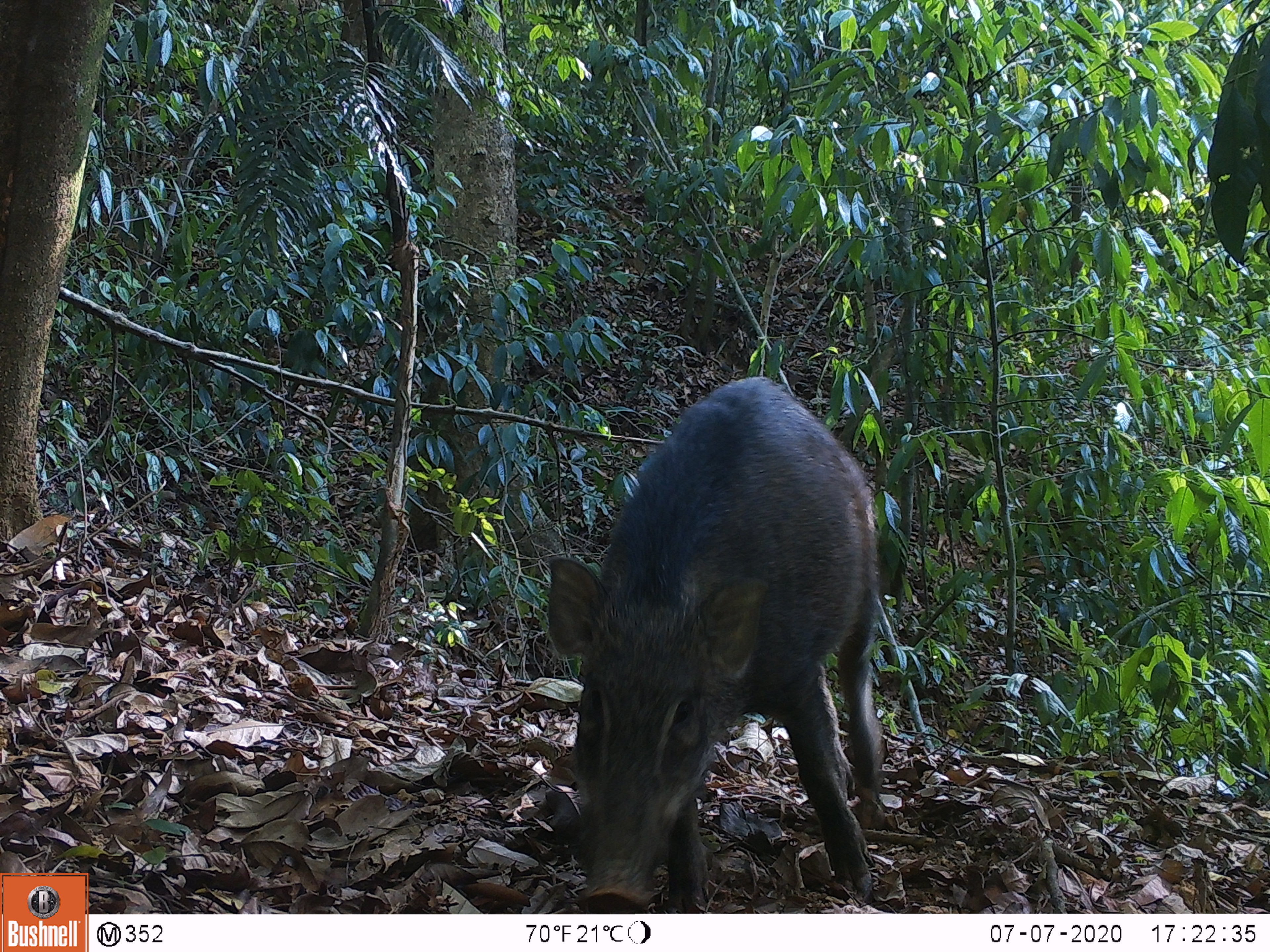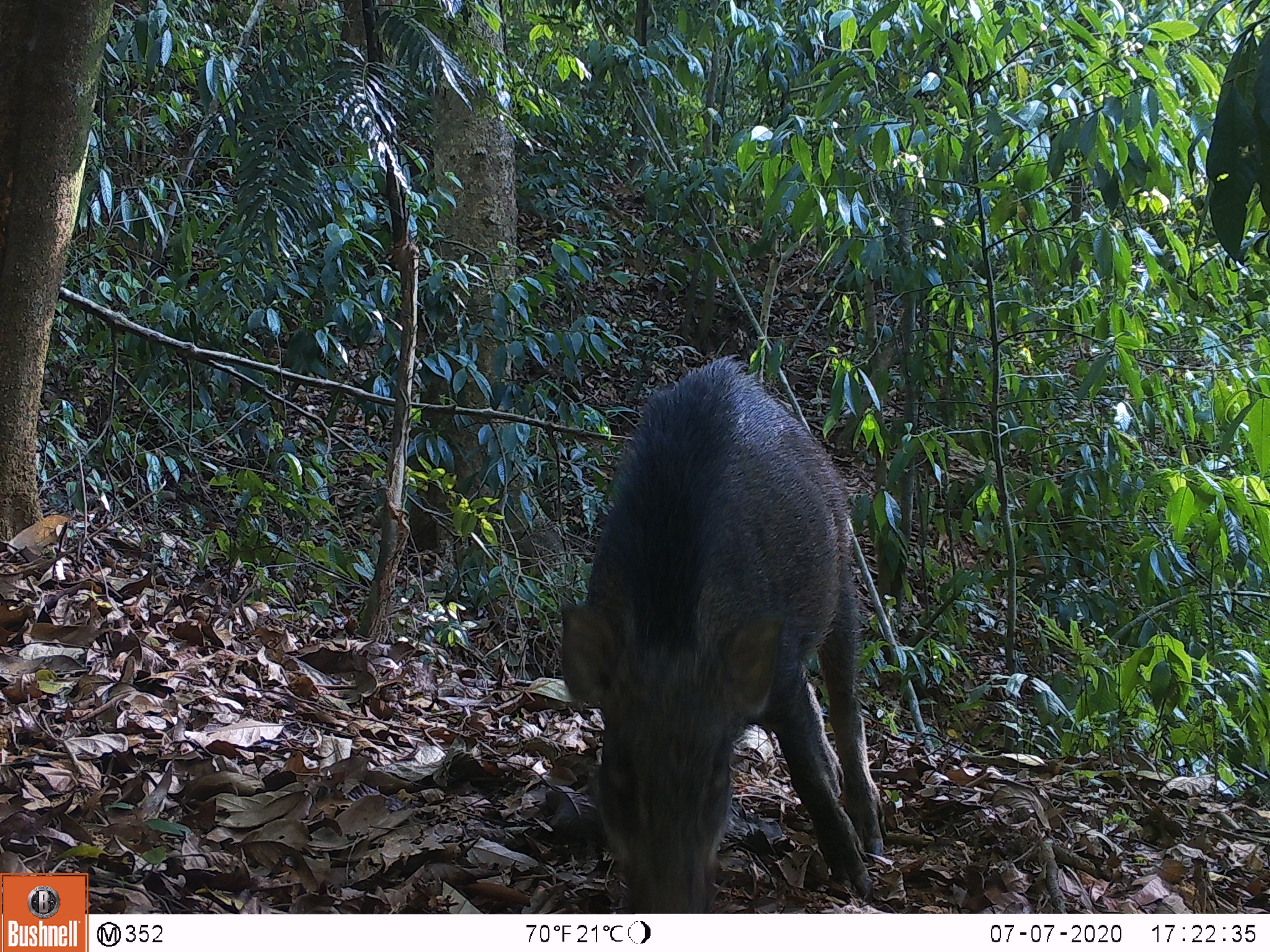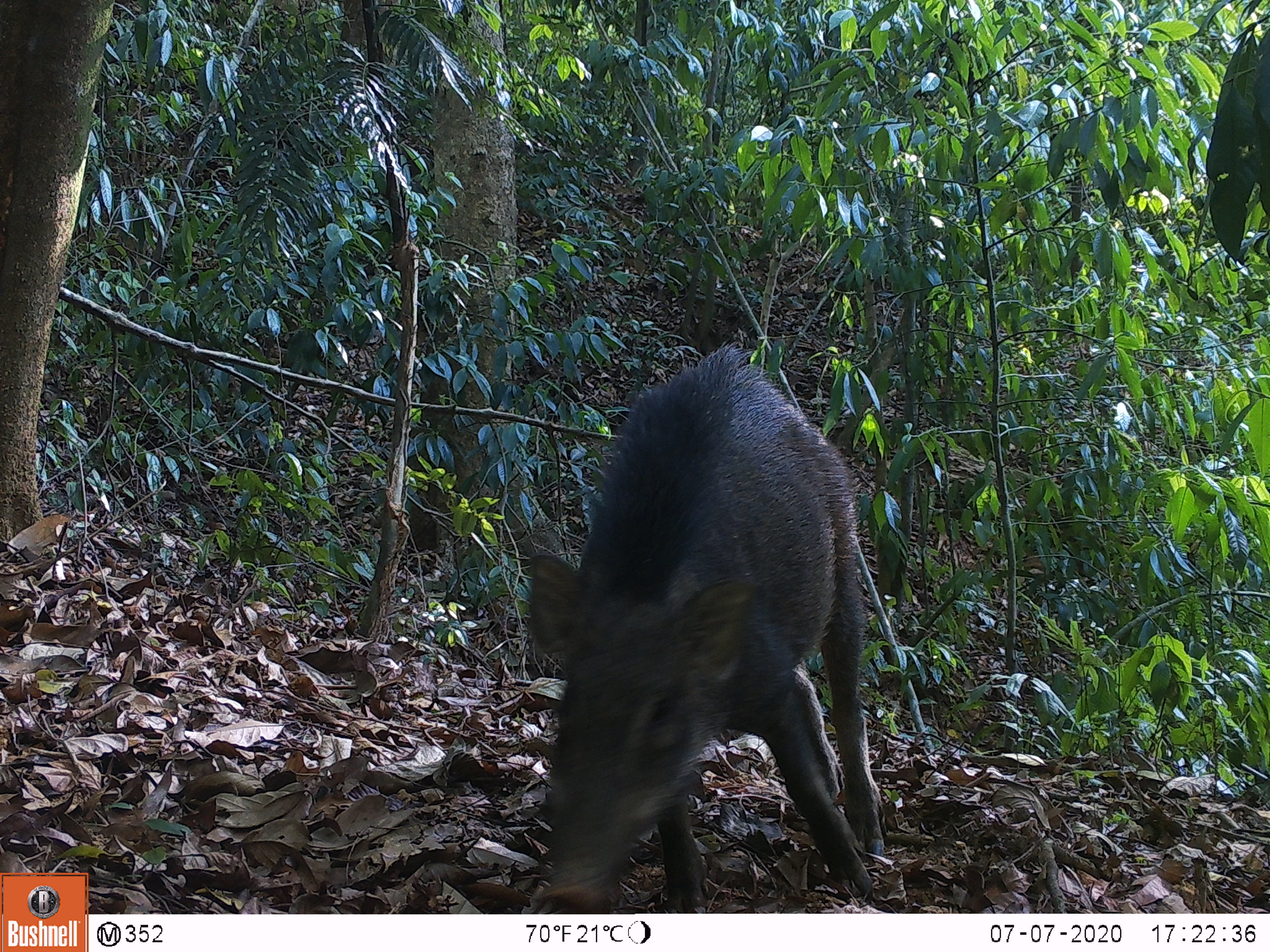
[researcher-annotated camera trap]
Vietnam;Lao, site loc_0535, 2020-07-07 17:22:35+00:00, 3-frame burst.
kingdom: Animalia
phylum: Chordata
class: Mammalia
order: Artiodactyla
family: Suidae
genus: Sus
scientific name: Sus scrofa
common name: eurasian wild pig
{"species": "eurasian wild pig (Sus scrofa)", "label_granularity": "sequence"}